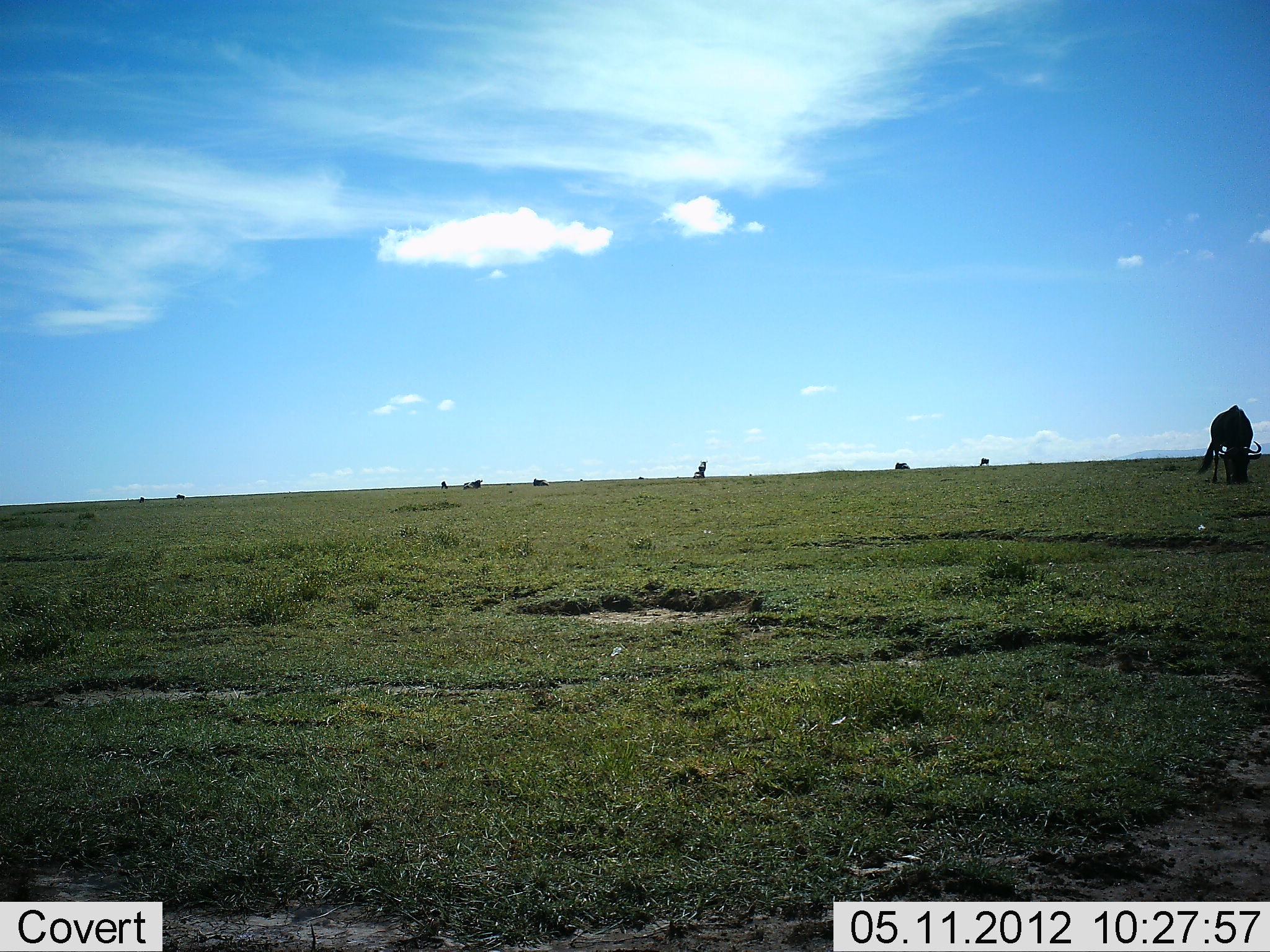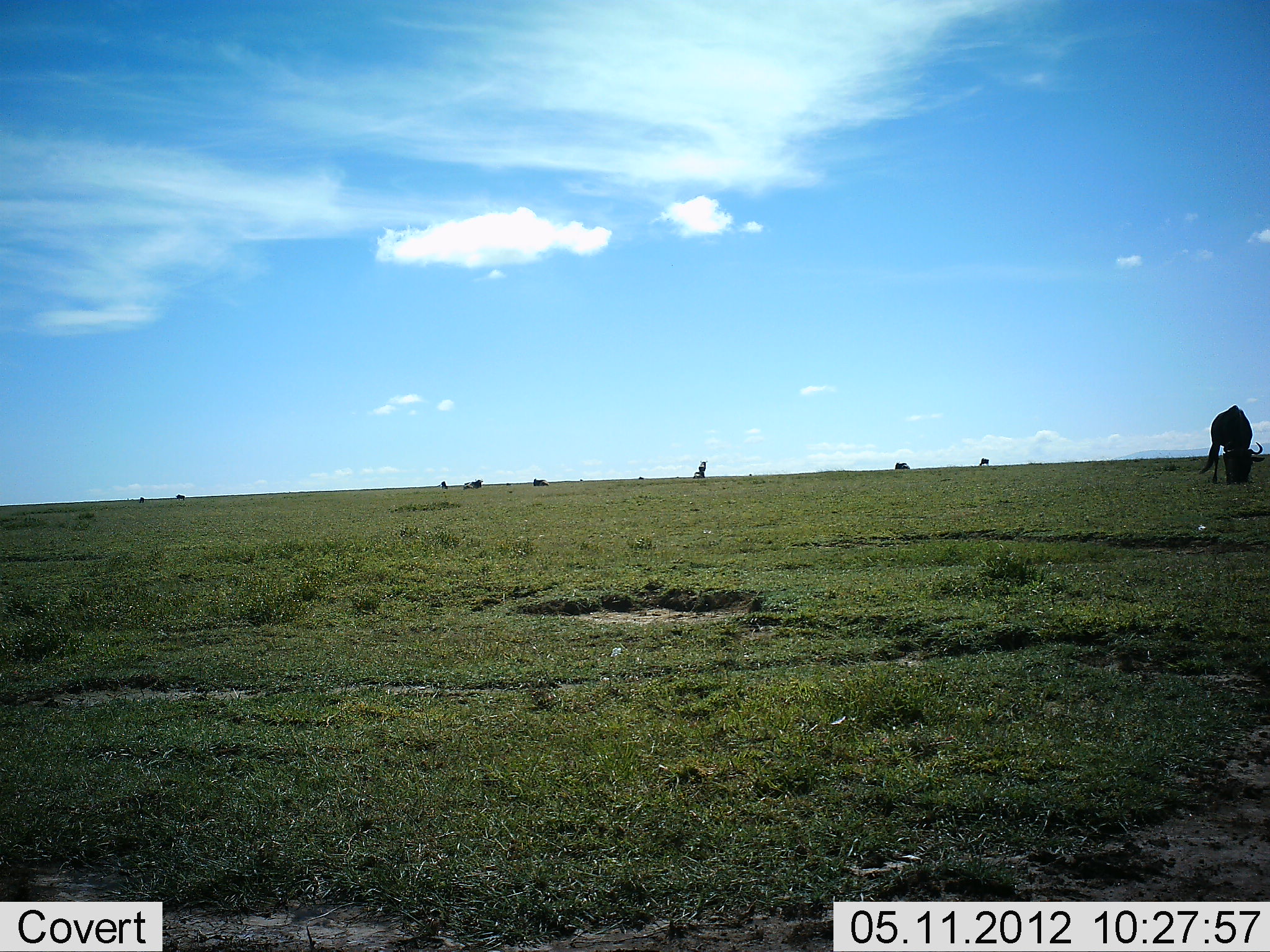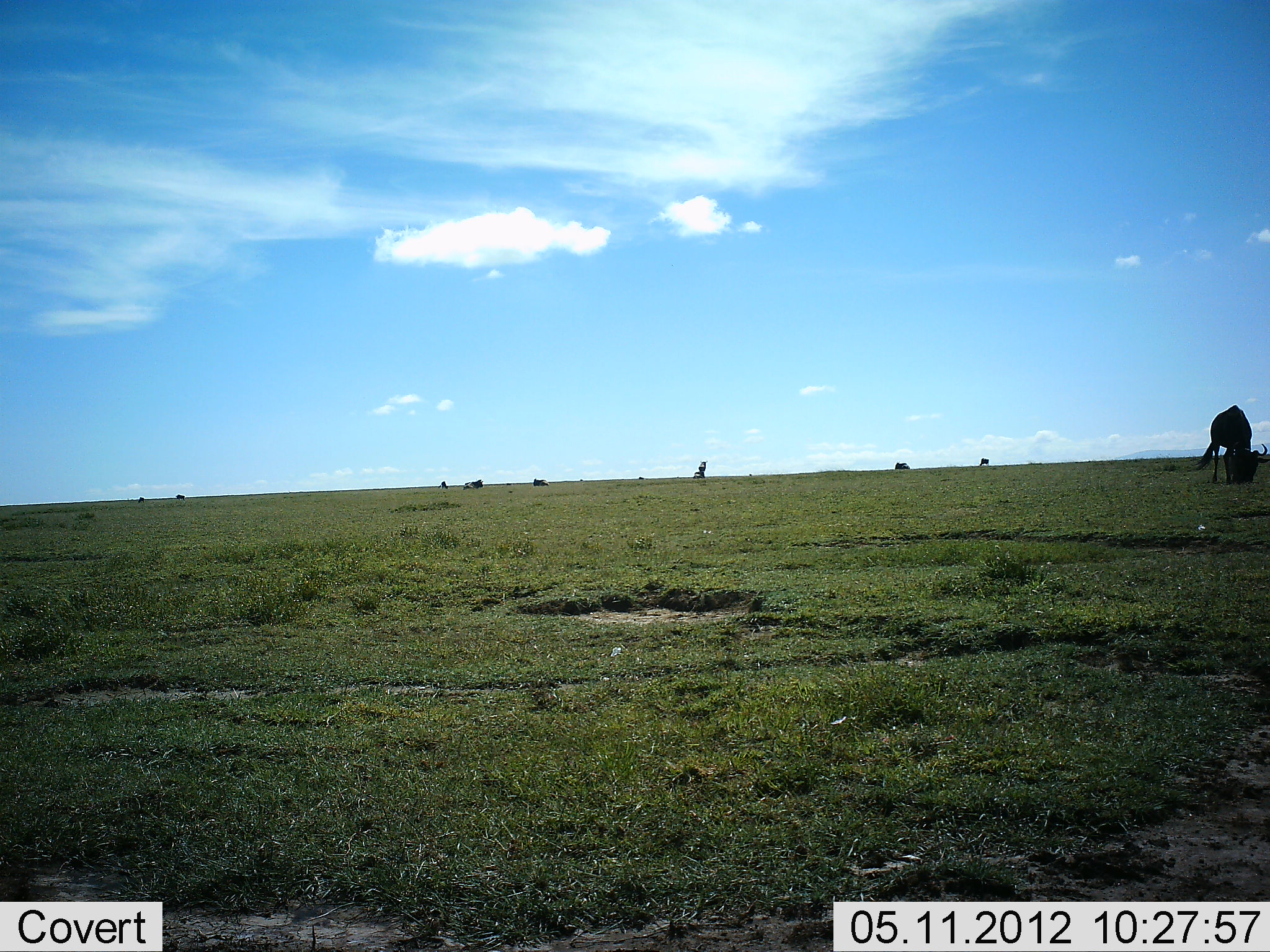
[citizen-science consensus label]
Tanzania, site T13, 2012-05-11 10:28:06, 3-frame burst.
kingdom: Animalia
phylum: Chordata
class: Mammalia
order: Artiodactyla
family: Bovidae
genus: Connochaetes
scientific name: Connochaetes taurinus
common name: blue wildebeest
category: wildebeest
Wildebeest (blue wildebeest) (Connochaetes taurinus), count 1. Behavior (volunteer vote fractions): standing 30%, resting 0%, moving 0%, interacting 0%. Young present (vote fraction): 0%. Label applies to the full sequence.